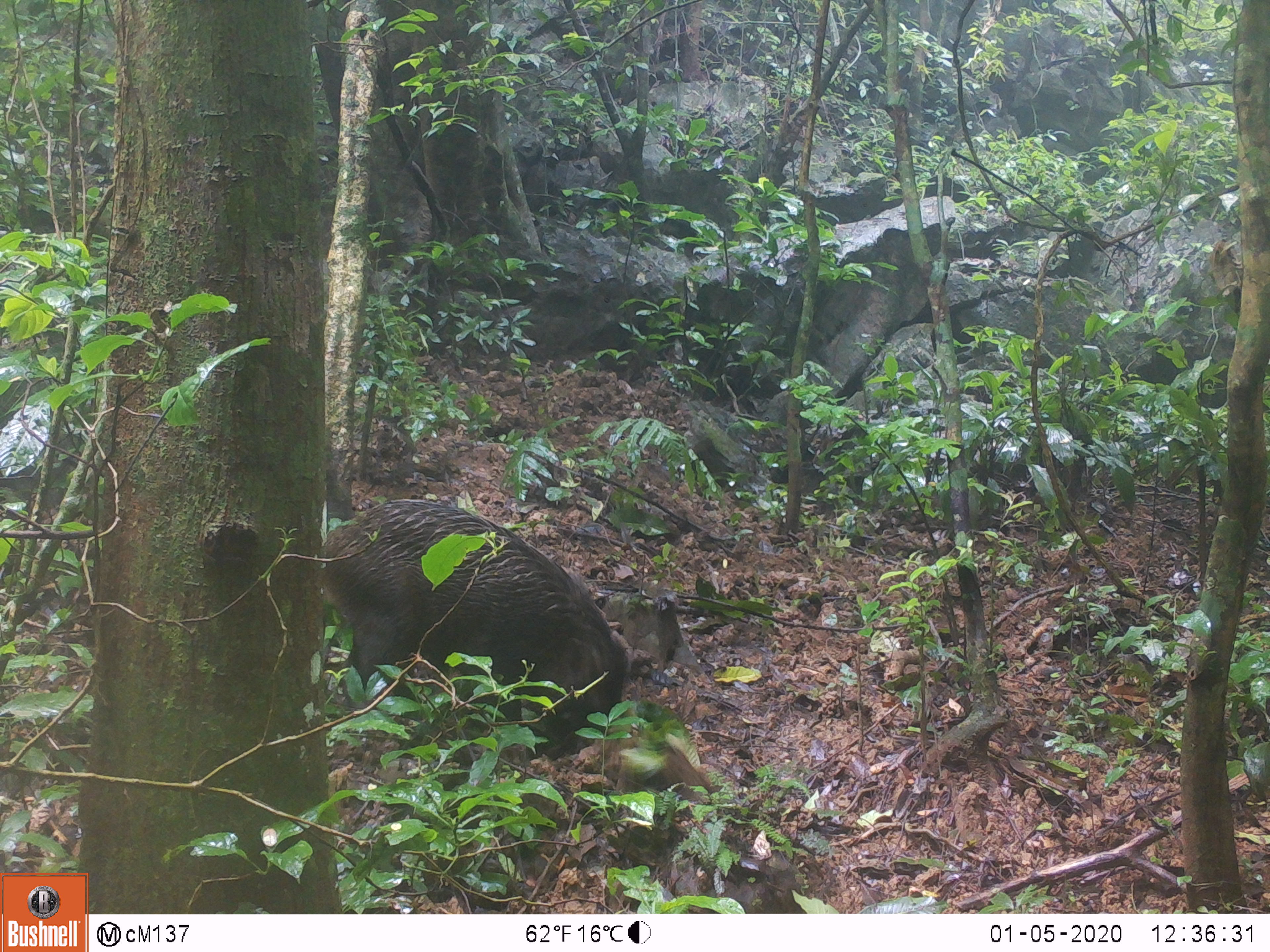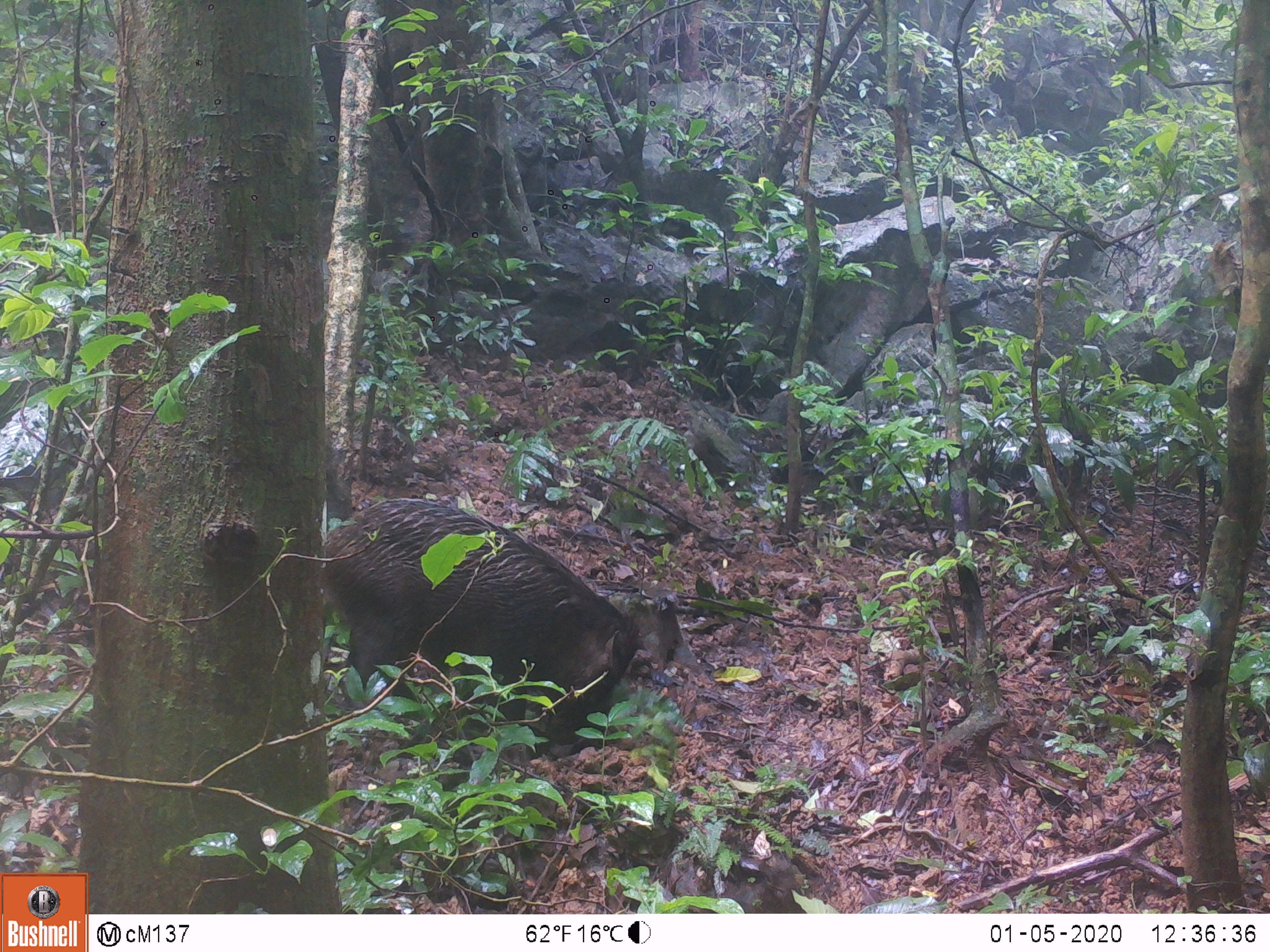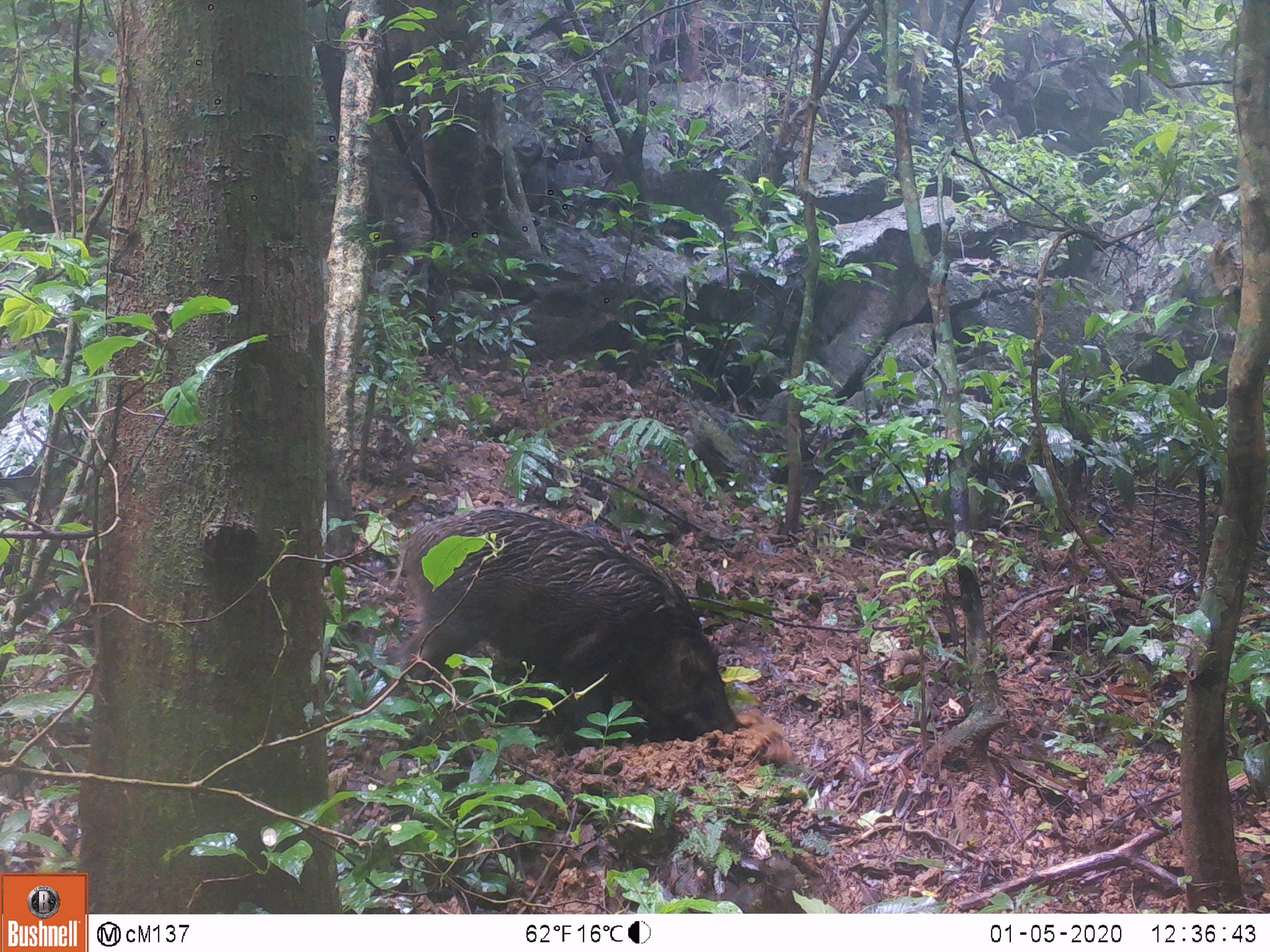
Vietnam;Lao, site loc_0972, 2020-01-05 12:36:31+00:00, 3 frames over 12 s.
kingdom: Animalia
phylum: Chordata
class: Mammalia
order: Artiodactyla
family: Suidae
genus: Sus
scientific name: Sus scrofa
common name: eurasian wild pig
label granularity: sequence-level